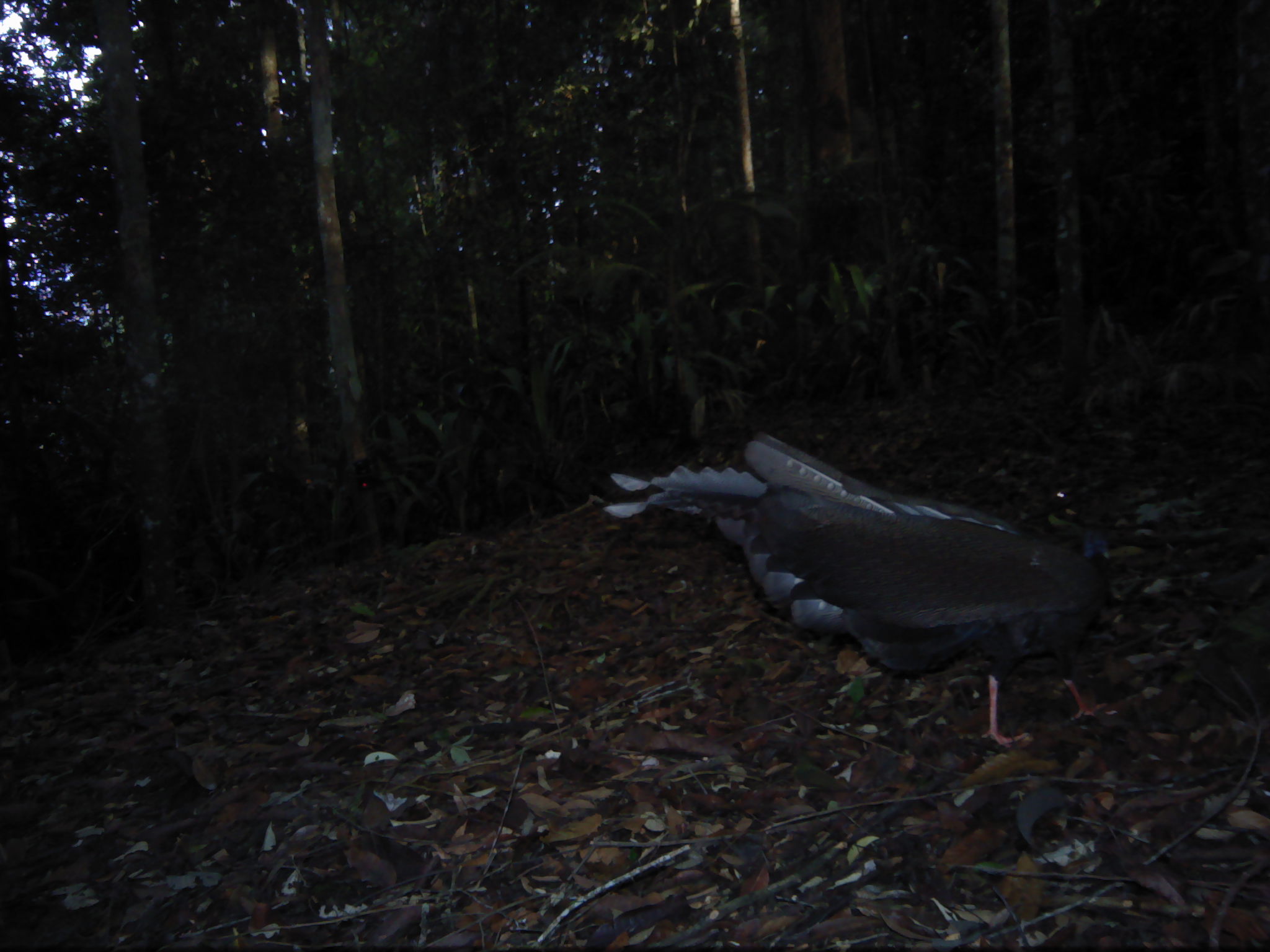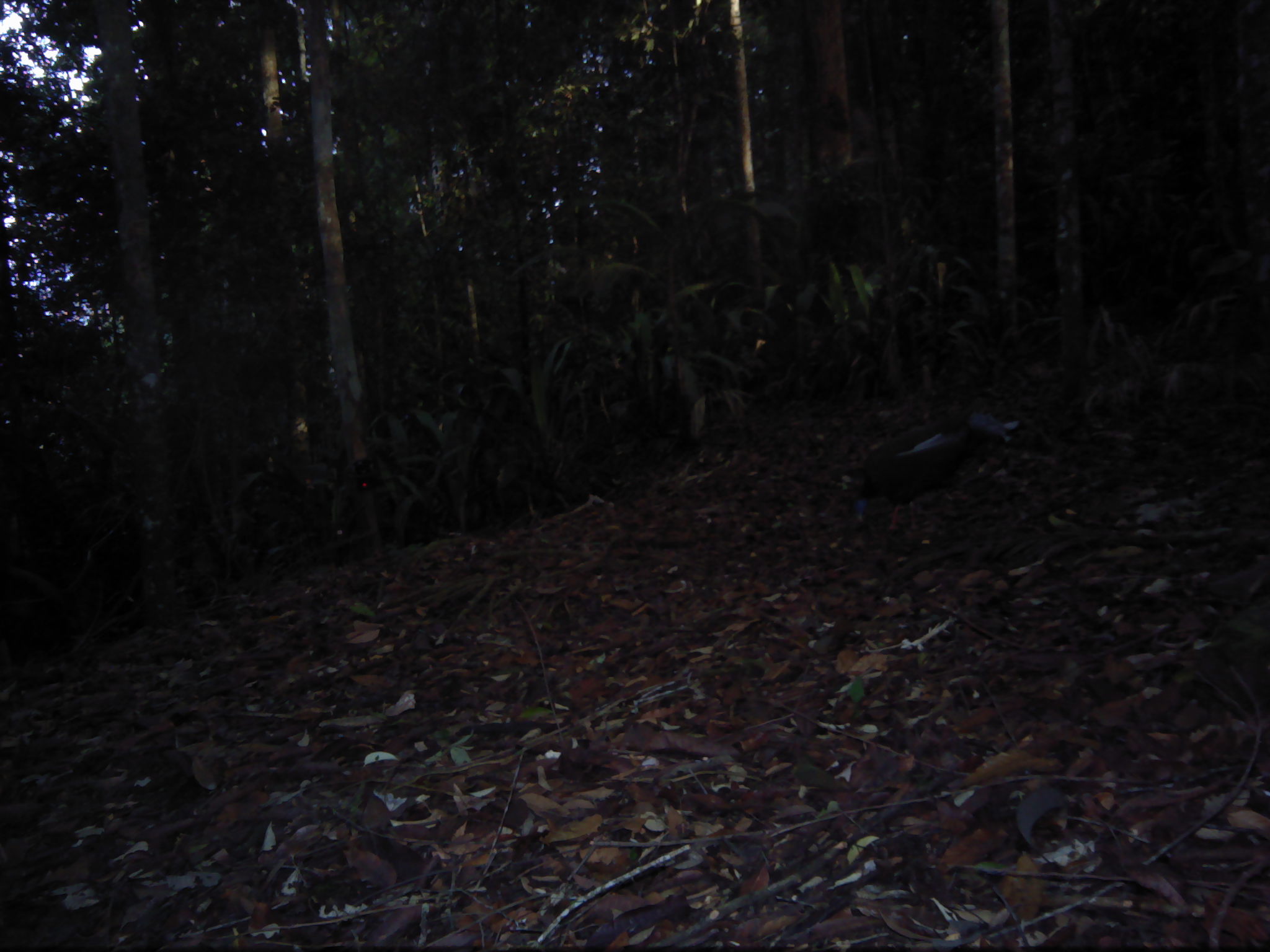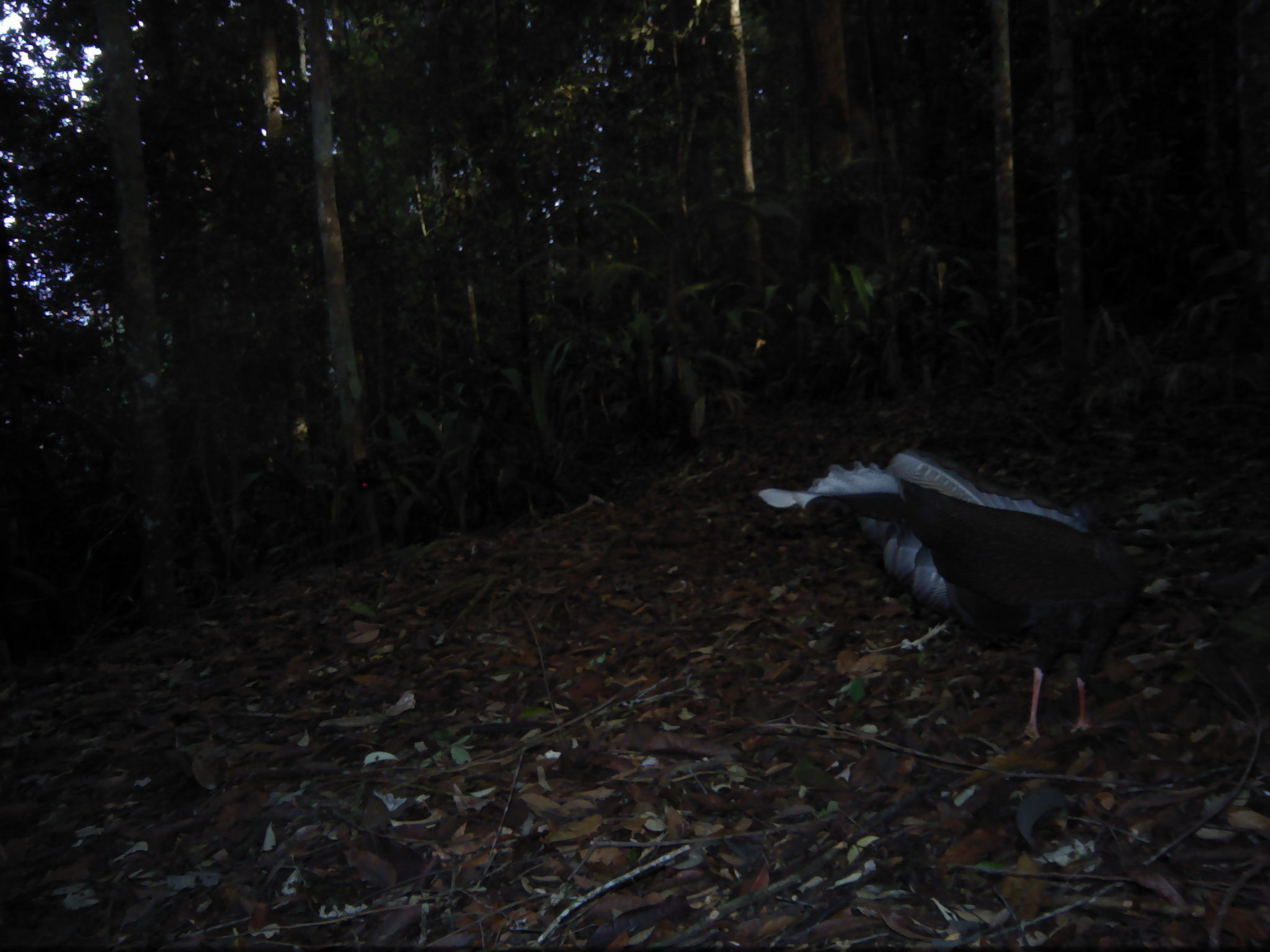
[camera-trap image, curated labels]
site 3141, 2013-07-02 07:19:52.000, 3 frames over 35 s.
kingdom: Animalia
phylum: Chordata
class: Aves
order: Galliformes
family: Phasianidae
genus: Argusianus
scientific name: Argusianus argus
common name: great argus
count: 1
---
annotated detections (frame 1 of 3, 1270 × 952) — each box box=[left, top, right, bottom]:
argusianus argus: box=[596, 426, 1118, 751]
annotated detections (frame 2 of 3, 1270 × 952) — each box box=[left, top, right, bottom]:
argusianus argus: box=[853, 407, 1020, 534]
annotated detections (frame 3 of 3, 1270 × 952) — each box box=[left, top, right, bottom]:
argusianus argus: box=[749, 443, 1180, 742]